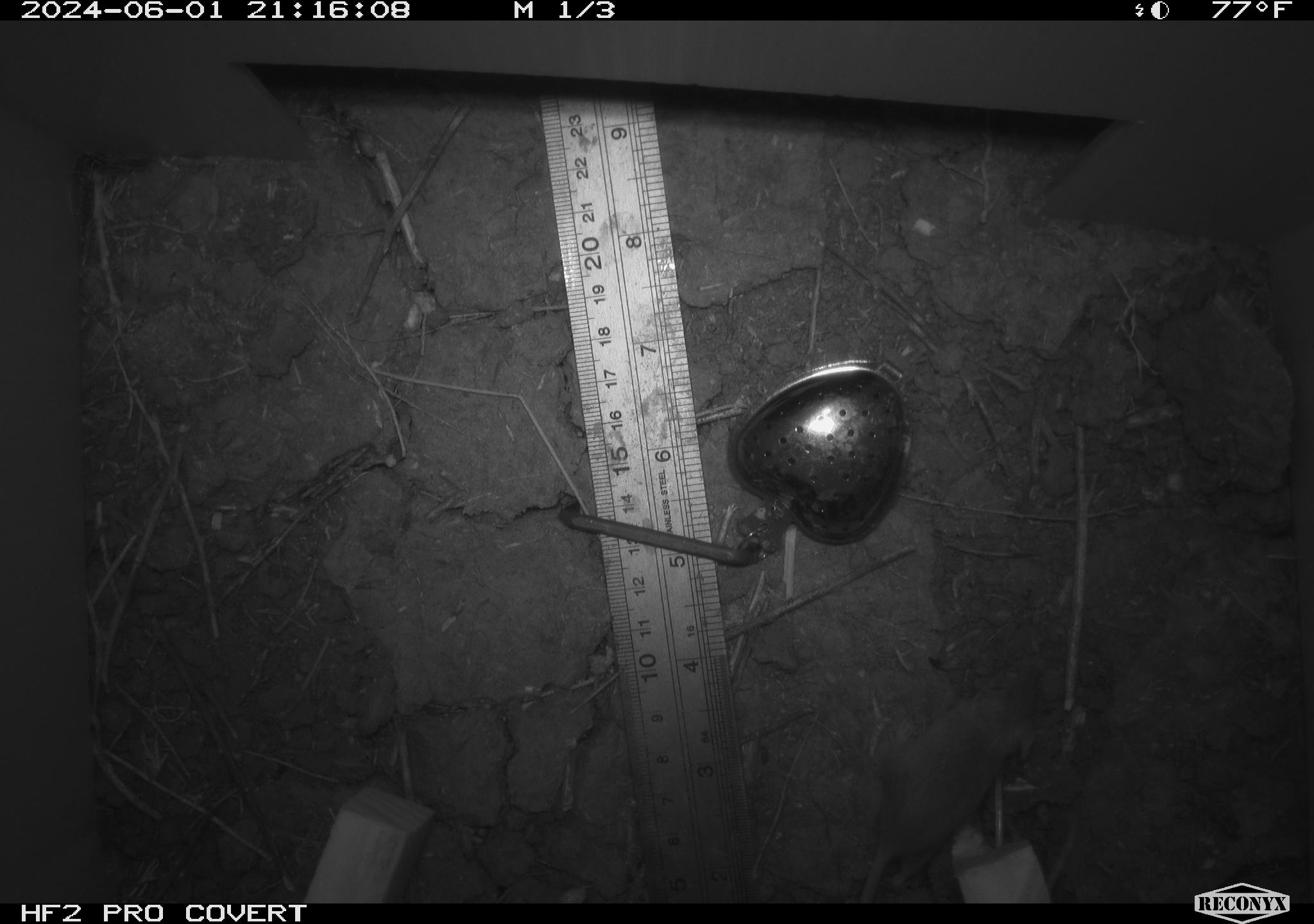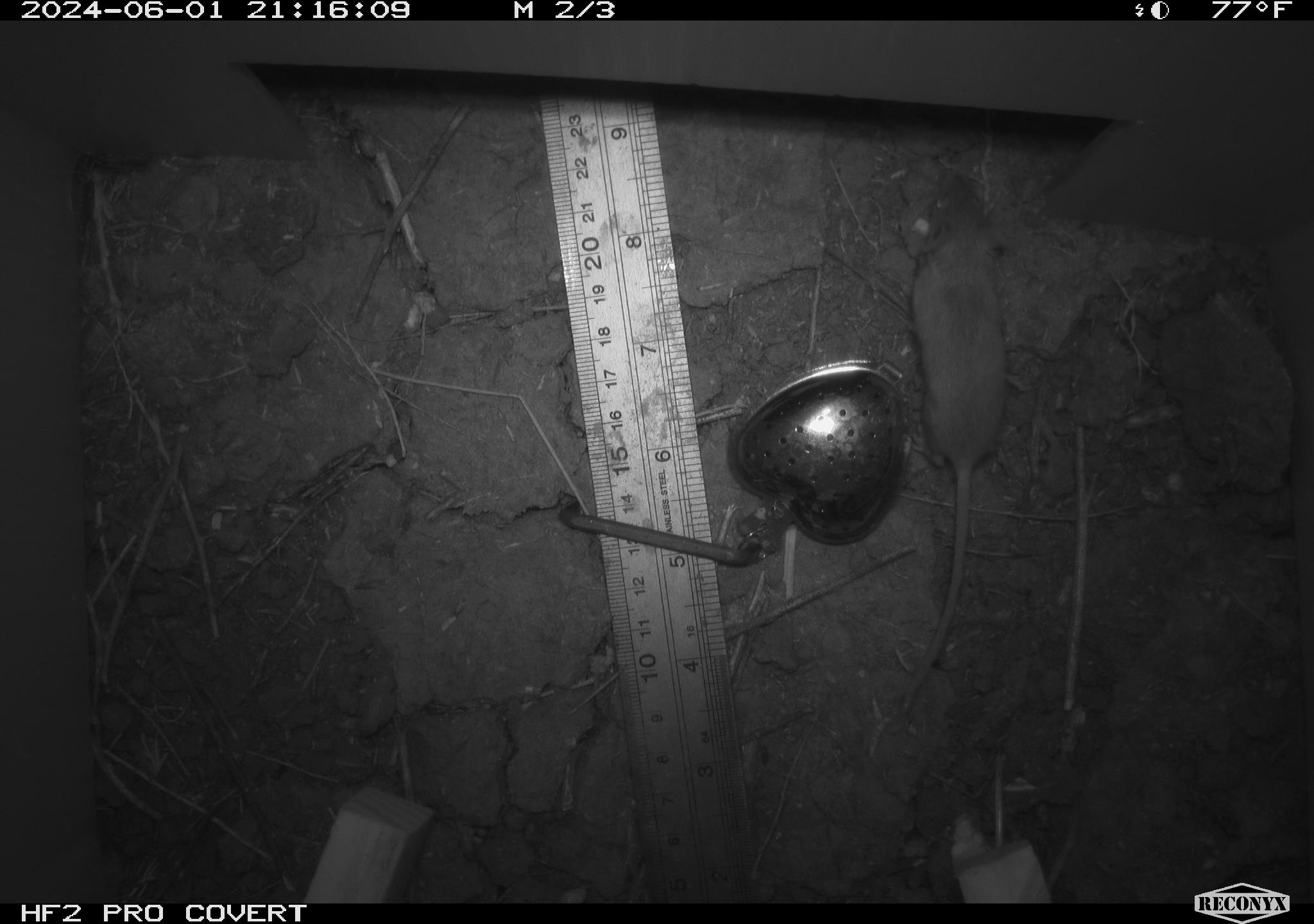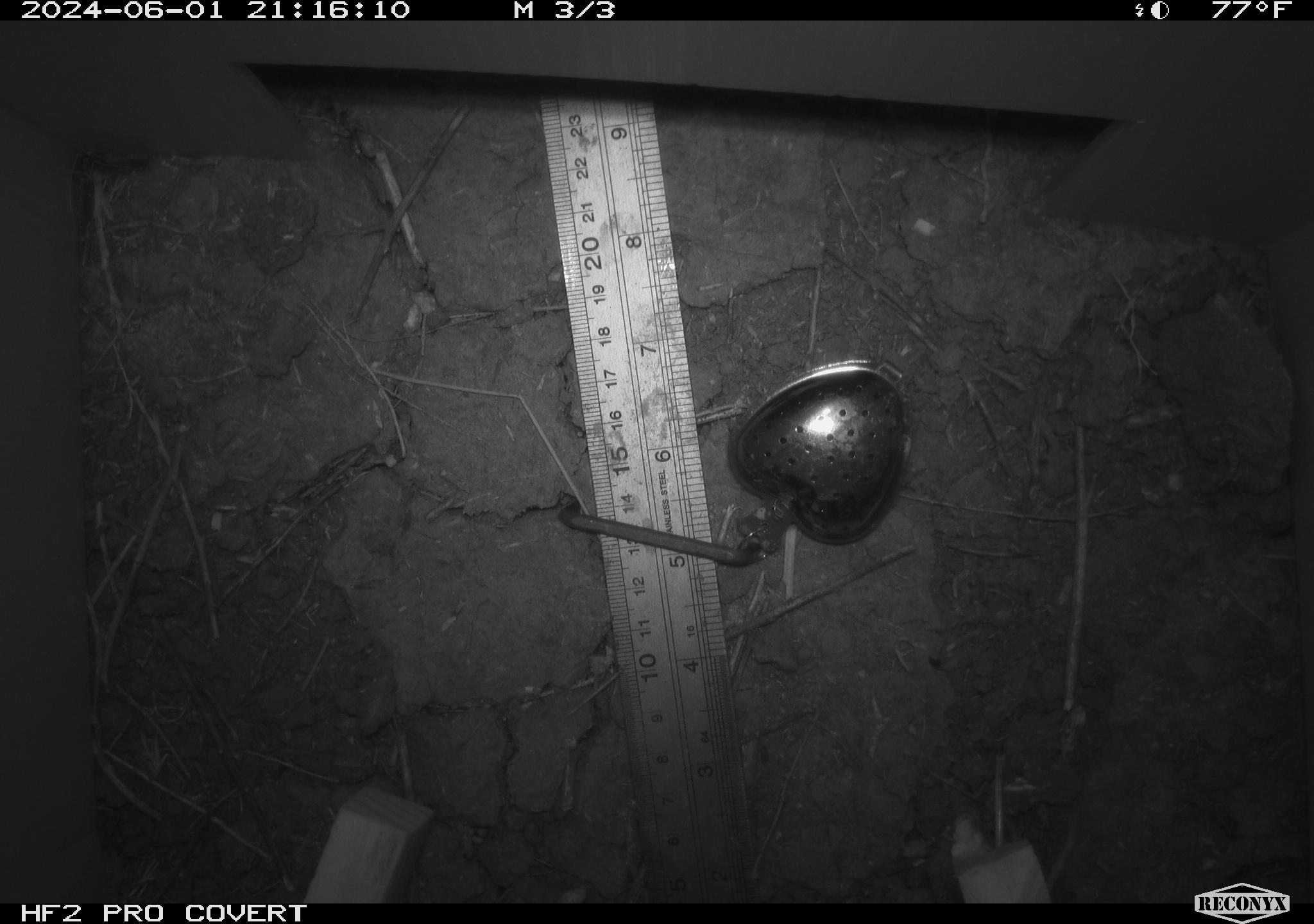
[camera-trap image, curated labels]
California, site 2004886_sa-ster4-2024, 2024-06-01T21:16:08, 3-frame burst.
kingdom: Animalia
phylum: Chordata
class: Mammalia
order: Rodentia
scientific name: Rodentia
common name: mouse species